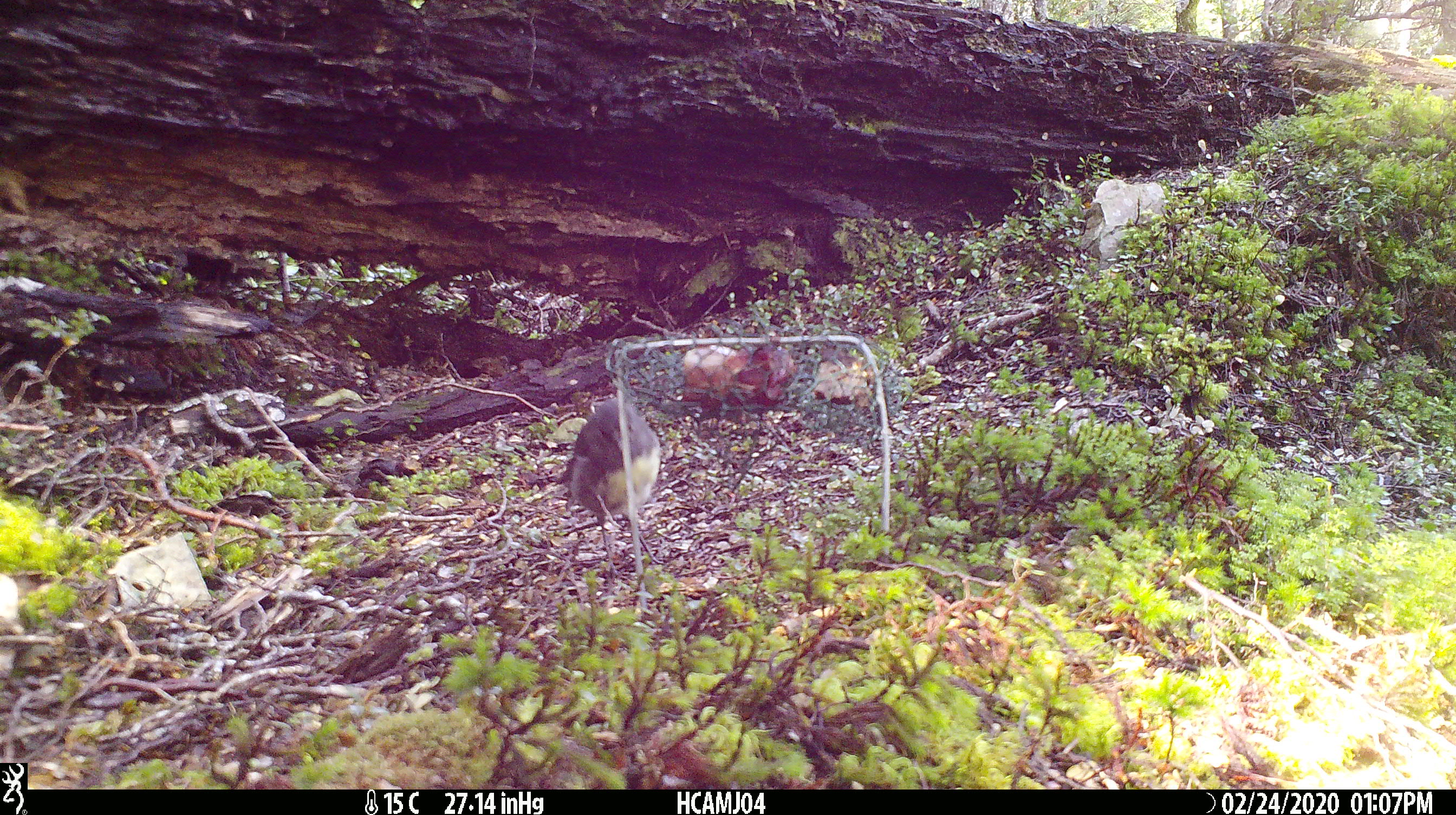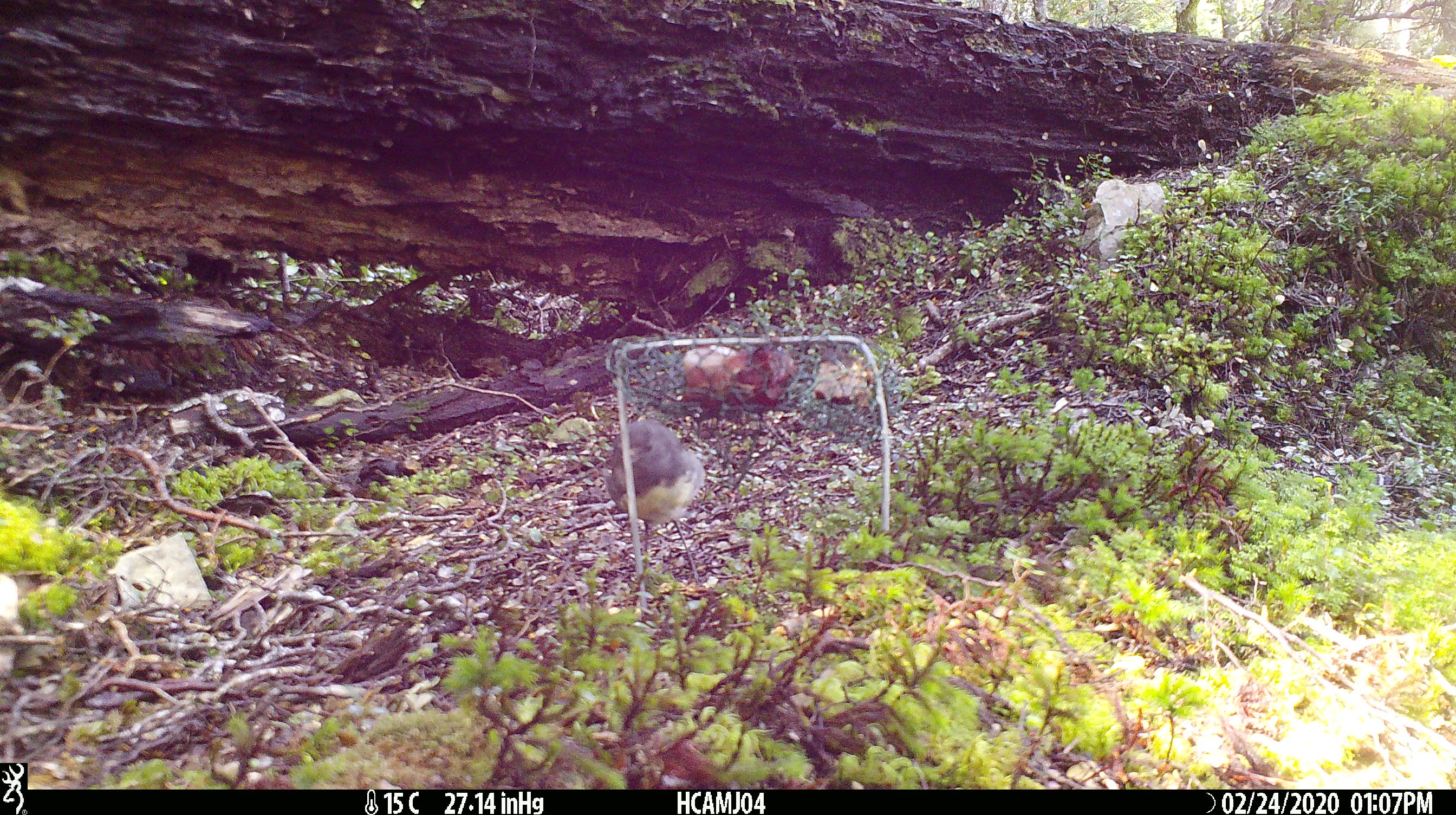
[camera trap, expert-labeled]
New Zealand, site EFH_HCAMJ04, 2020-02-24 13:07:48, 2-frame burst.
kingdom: Animalia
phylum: Chordata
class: Aves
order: Passeriformes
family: Petroicidae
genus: Petroica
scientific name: Petroica australis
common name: new zealand robin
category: robin